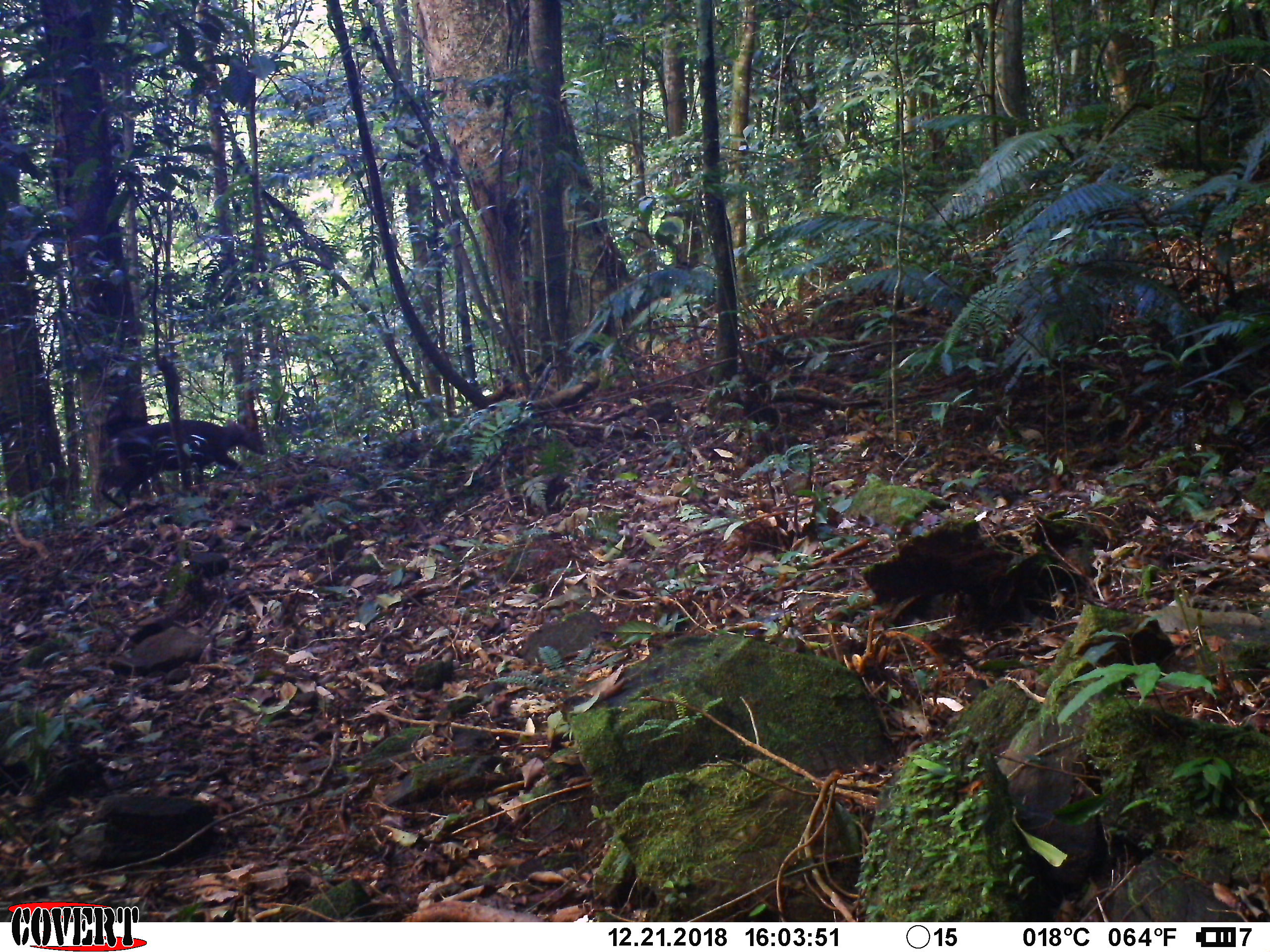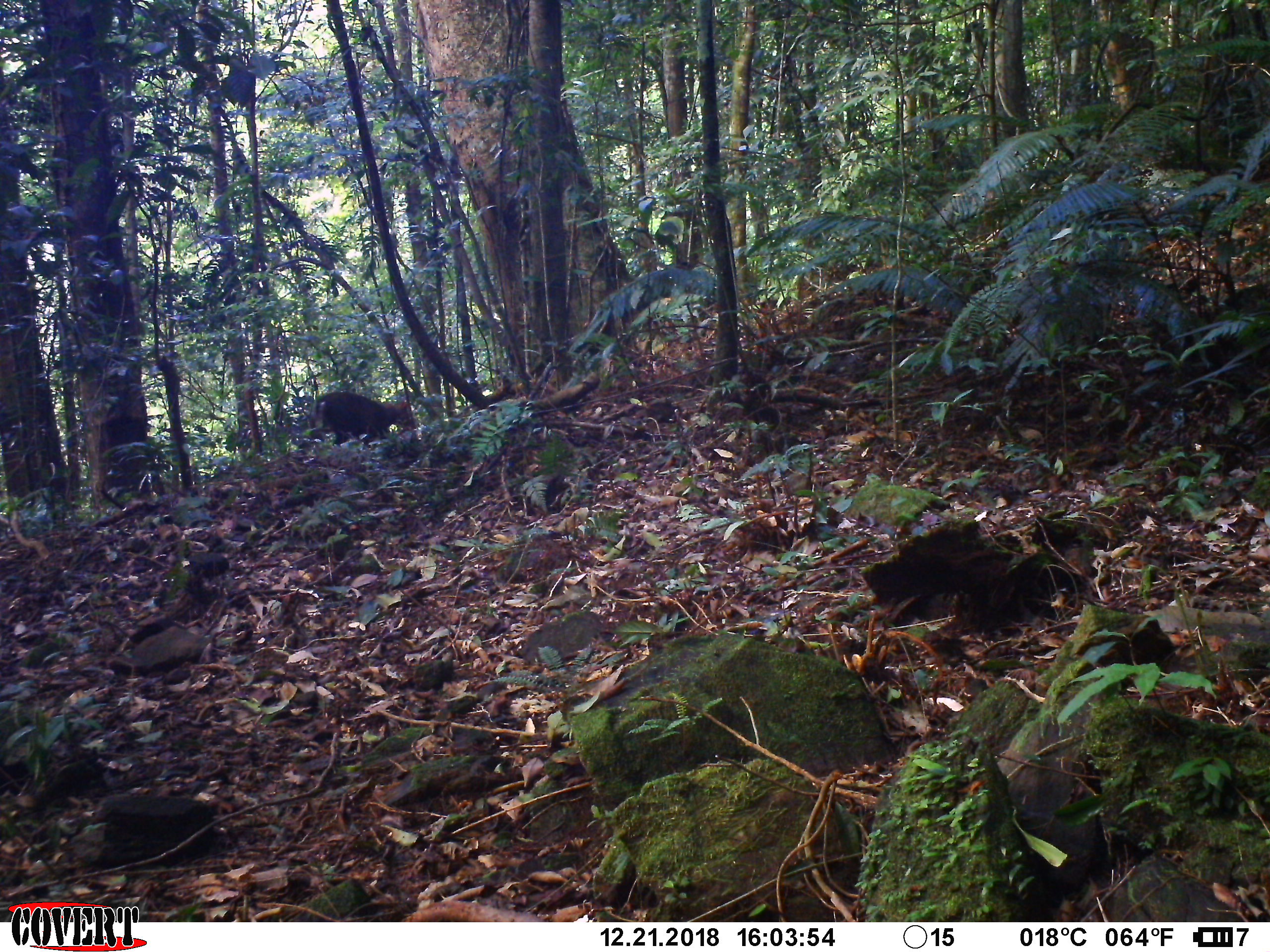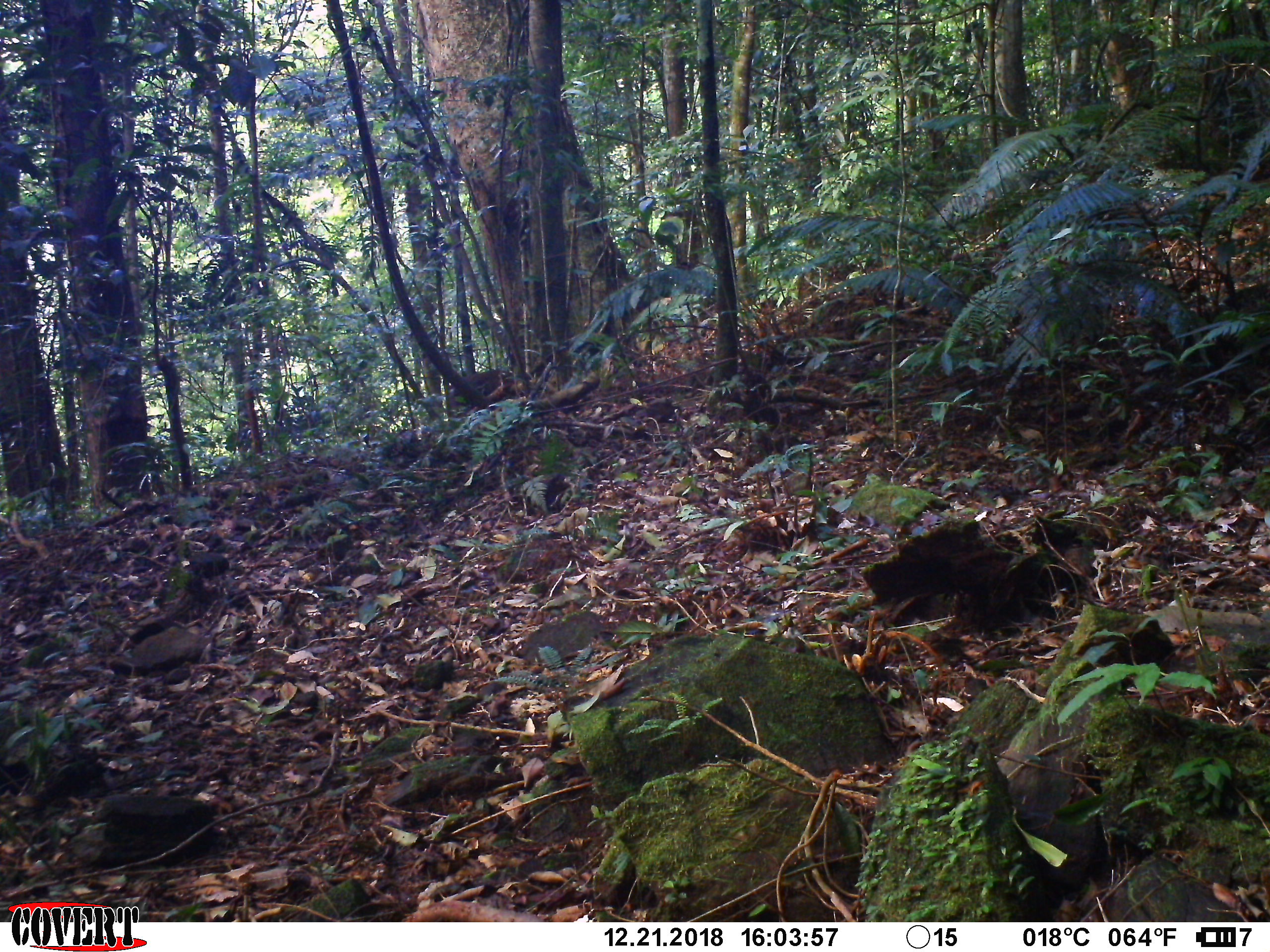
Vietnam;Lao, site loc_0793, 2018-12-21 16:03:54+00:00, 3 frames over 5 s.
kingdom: Animalia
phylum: Chordata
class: Mammalia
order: Artiodactyla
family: Cervidae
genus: Muntiacus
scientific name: Muntiacus rooseveltorum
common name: roosevelt's muntjac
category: roosevelts muntjac group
Roosevelts muntjac group (roosevelt's muntjac) (Muntiacus rooseveltorum). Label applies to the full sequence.